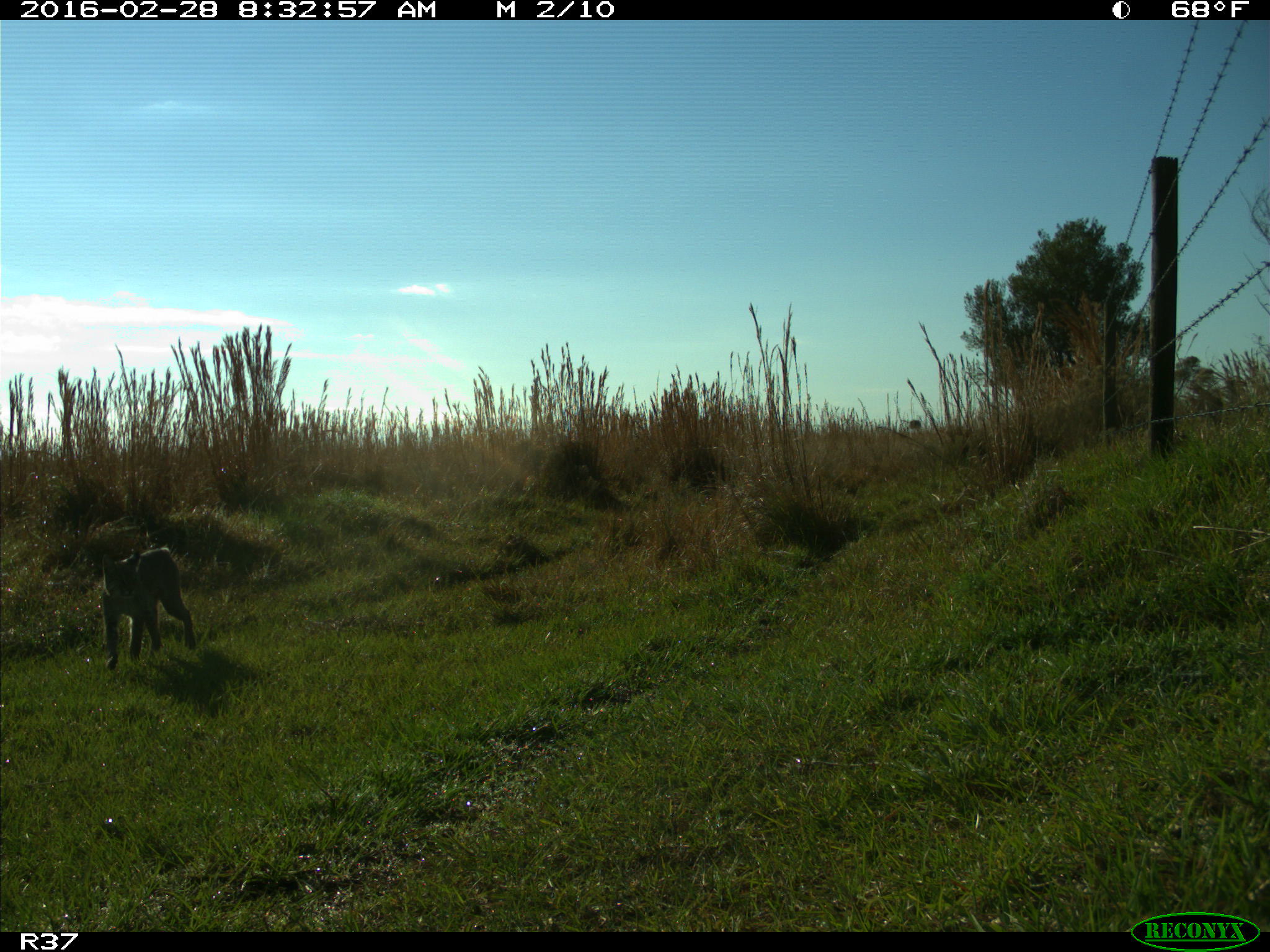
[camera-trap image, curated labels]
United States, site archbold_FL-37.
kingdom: Animalia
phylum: Chordata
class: Mammalia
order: Carnivora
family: Felidae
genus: Lynx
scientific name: Lynx rufus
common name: bobcat